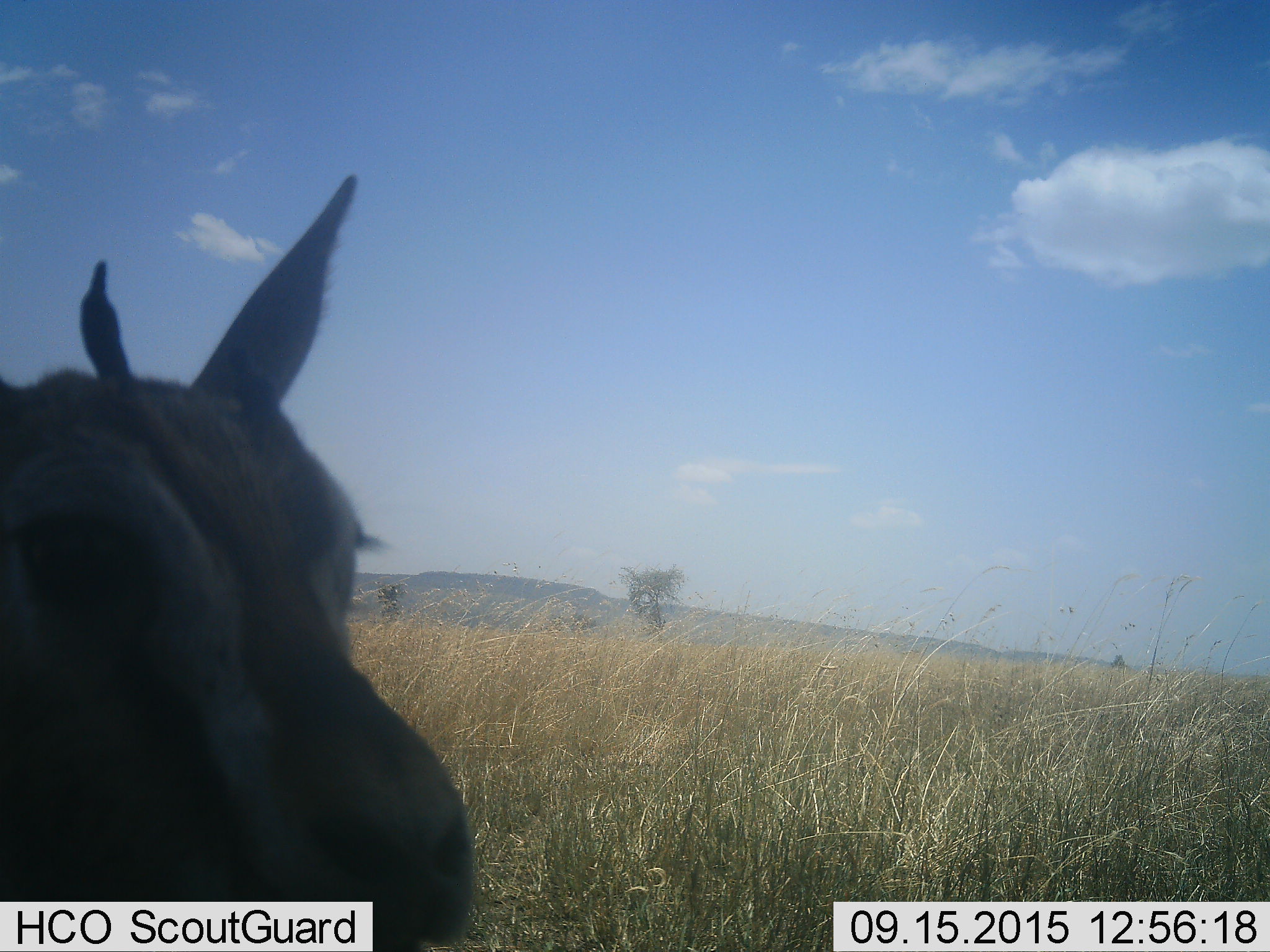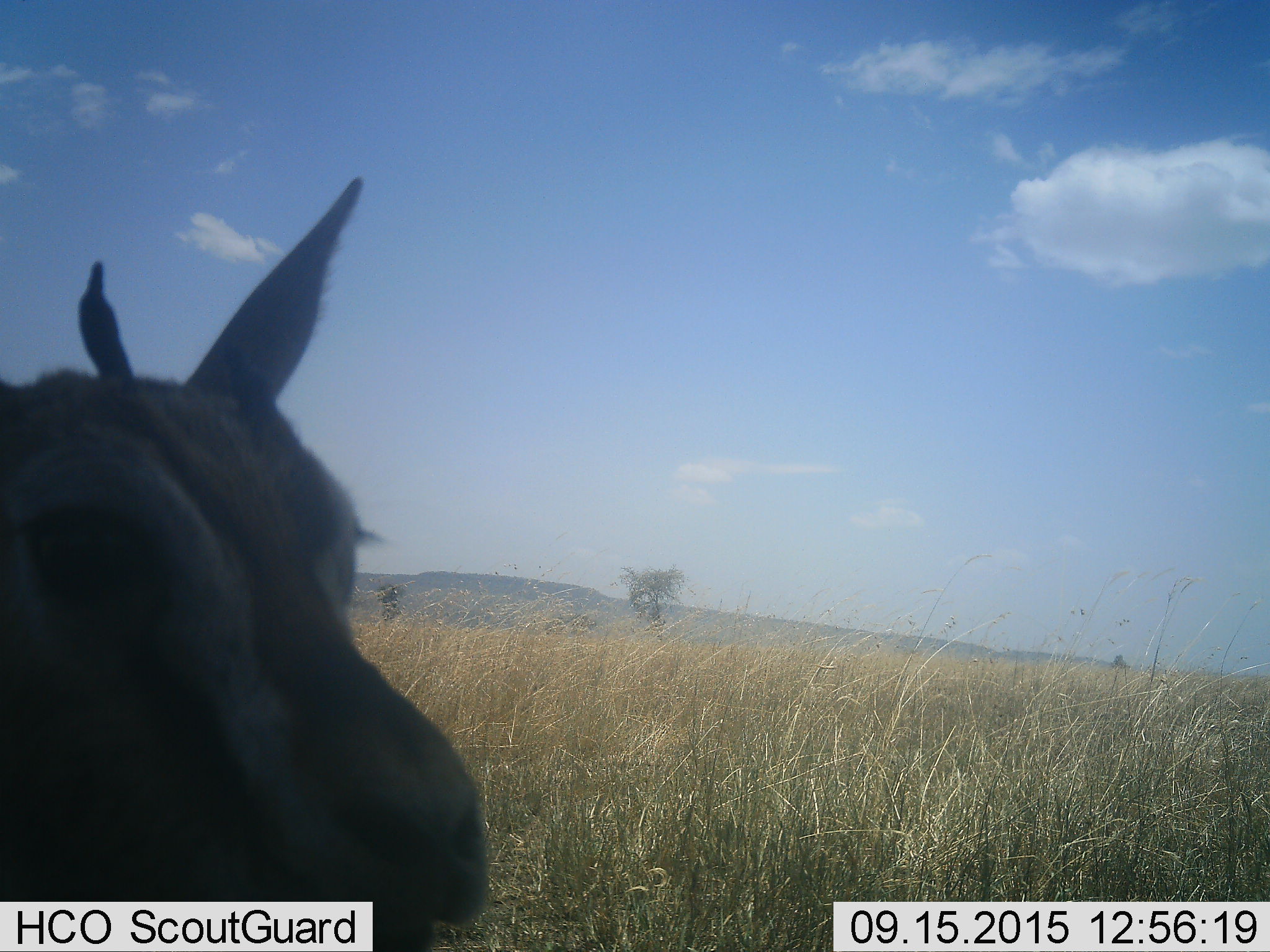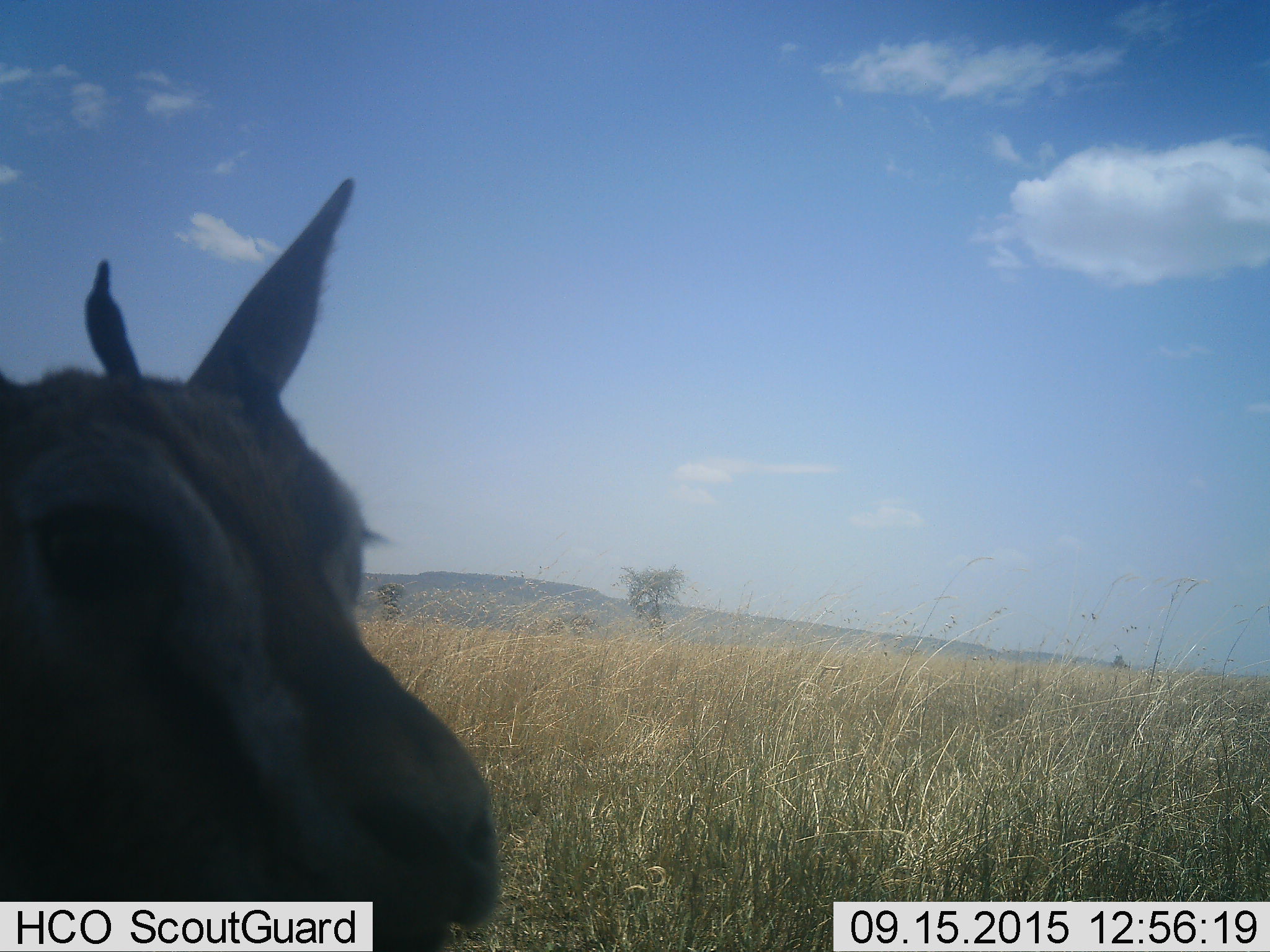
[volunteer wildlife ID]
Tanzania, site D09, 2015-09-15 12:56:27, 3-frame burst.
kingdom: Animalia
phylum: Chordata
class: Mammalia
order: Artiodactyla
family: Bovidae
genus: Eudorcas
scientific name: Eudorcas thomsonii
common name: thomson's gazelle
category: gazellethomsons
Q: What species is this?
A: Gazellethomsons (thomson's gazelle) (Eudorcas thomsonii).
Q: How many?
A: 1.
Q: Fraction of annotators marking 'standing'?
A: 85%.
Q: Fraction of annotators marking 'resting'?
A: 0%.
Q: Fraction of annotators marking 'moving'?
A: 0%.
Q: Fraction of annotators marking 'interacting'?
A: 15%.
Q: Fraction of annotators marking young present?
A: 15%.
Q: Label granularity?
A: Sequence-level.